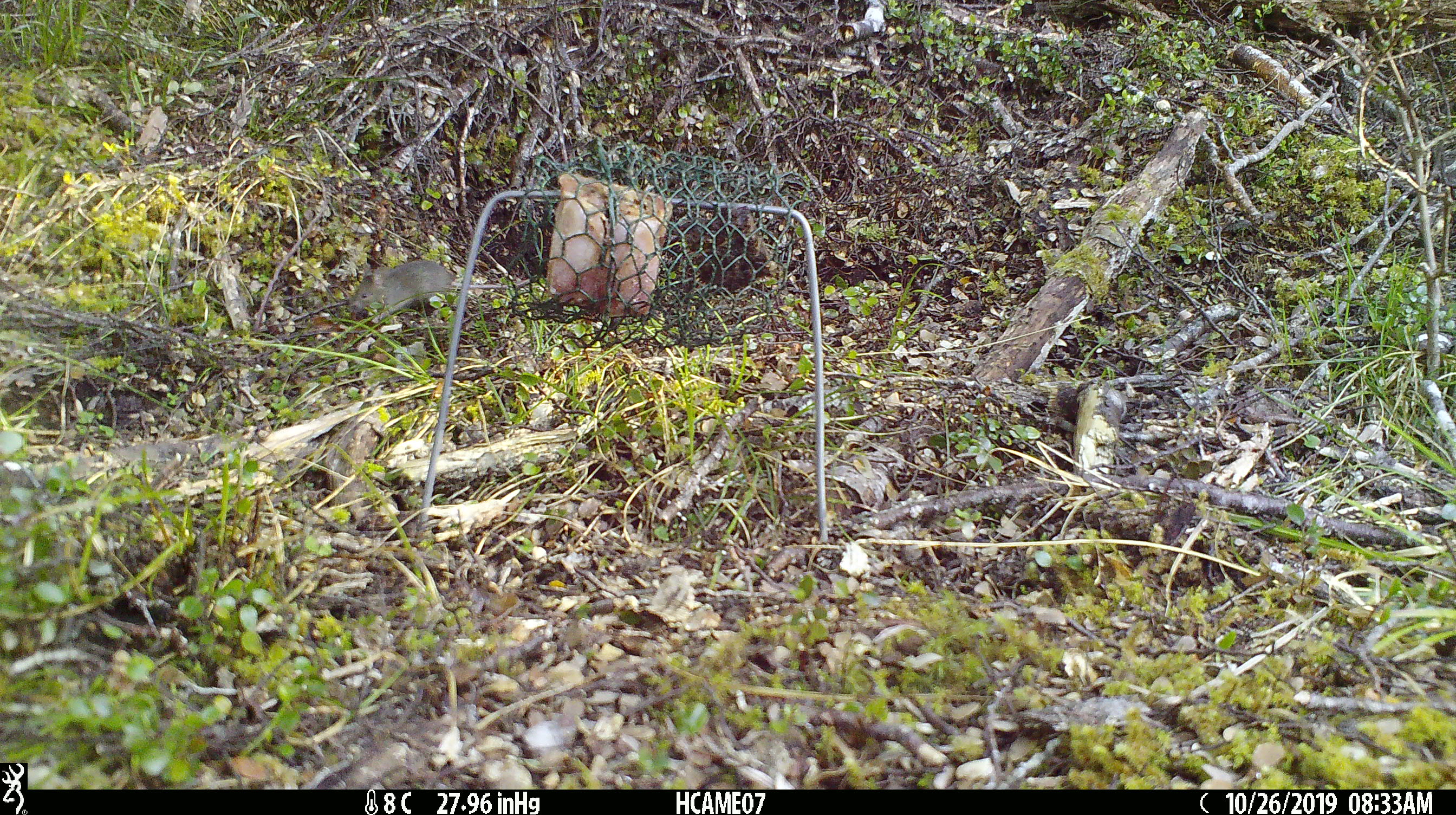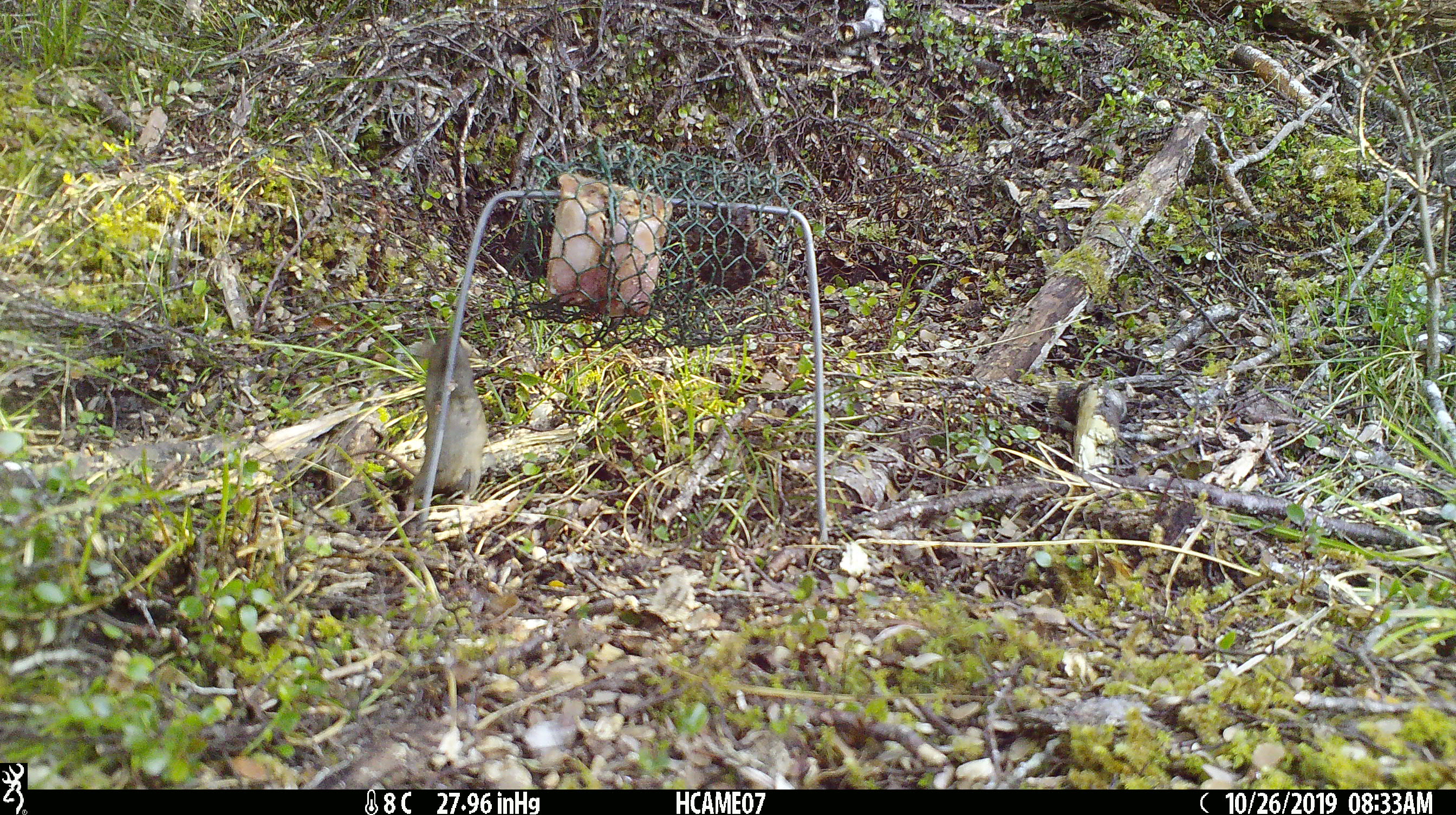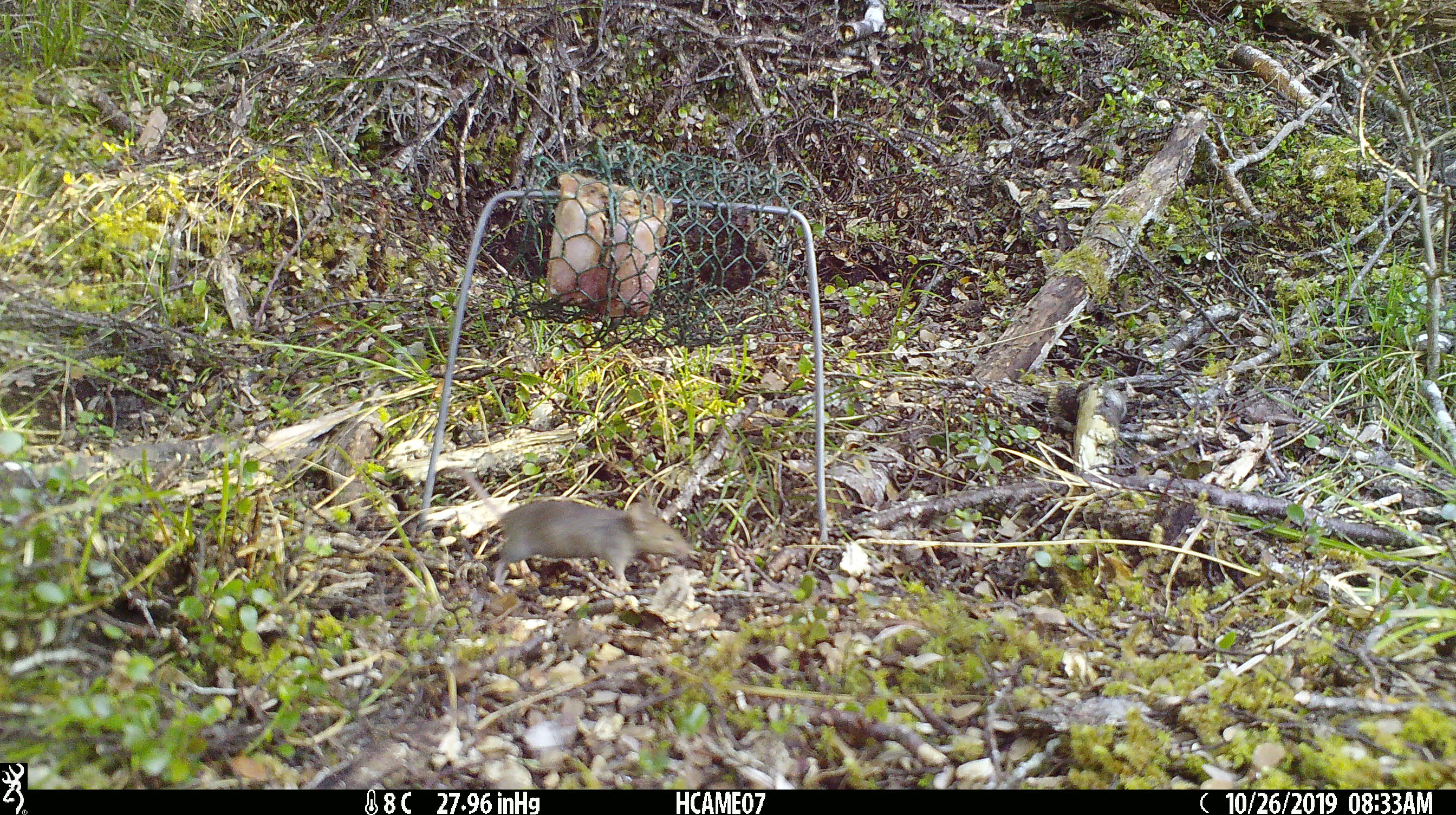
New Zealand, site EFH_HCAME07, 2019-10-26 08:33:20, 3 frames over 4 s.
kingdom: Animalia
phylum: Chordata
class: Mammalia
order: Rodentia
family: Muridae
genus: Mus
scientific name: Mus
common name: mouse